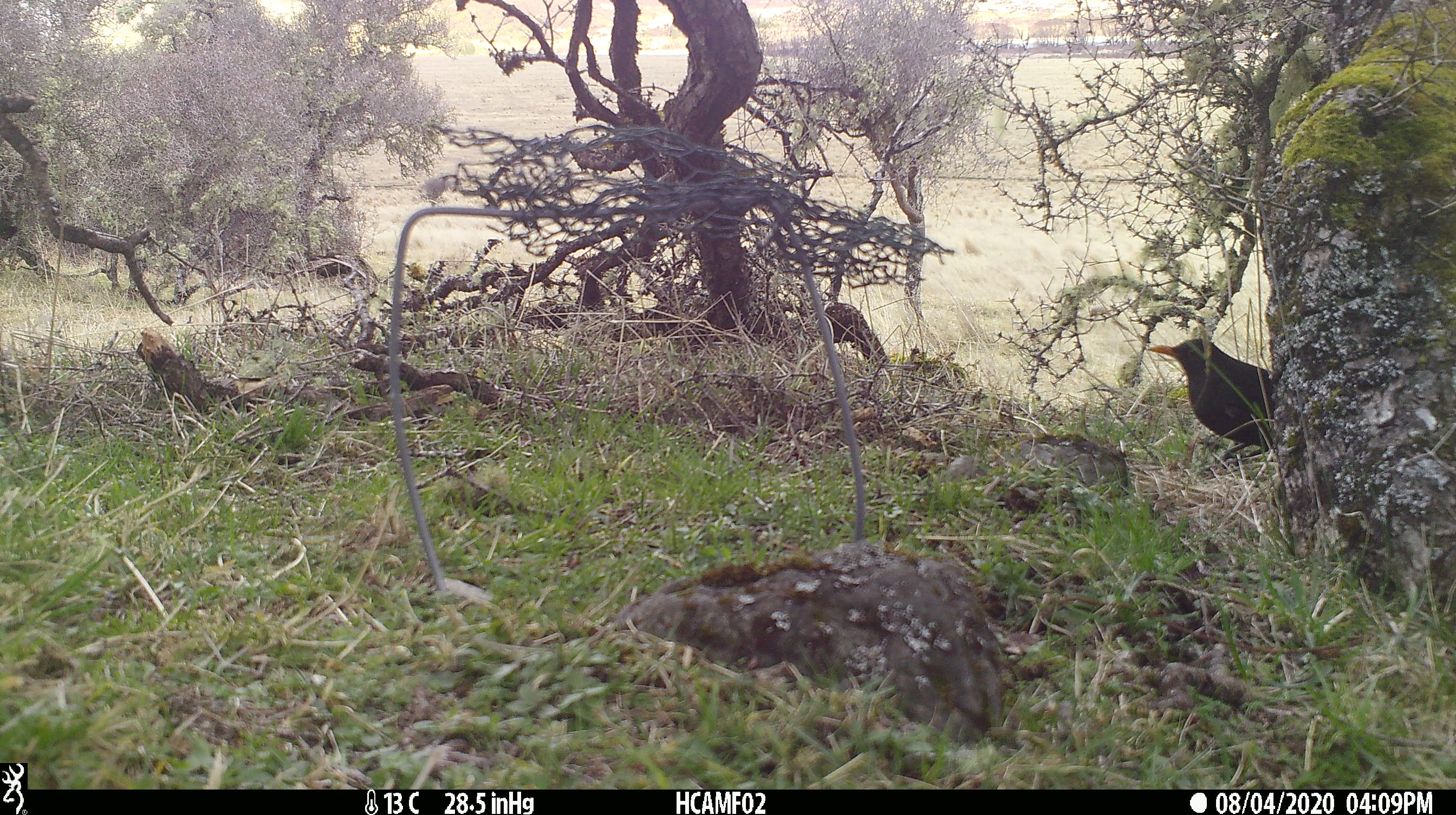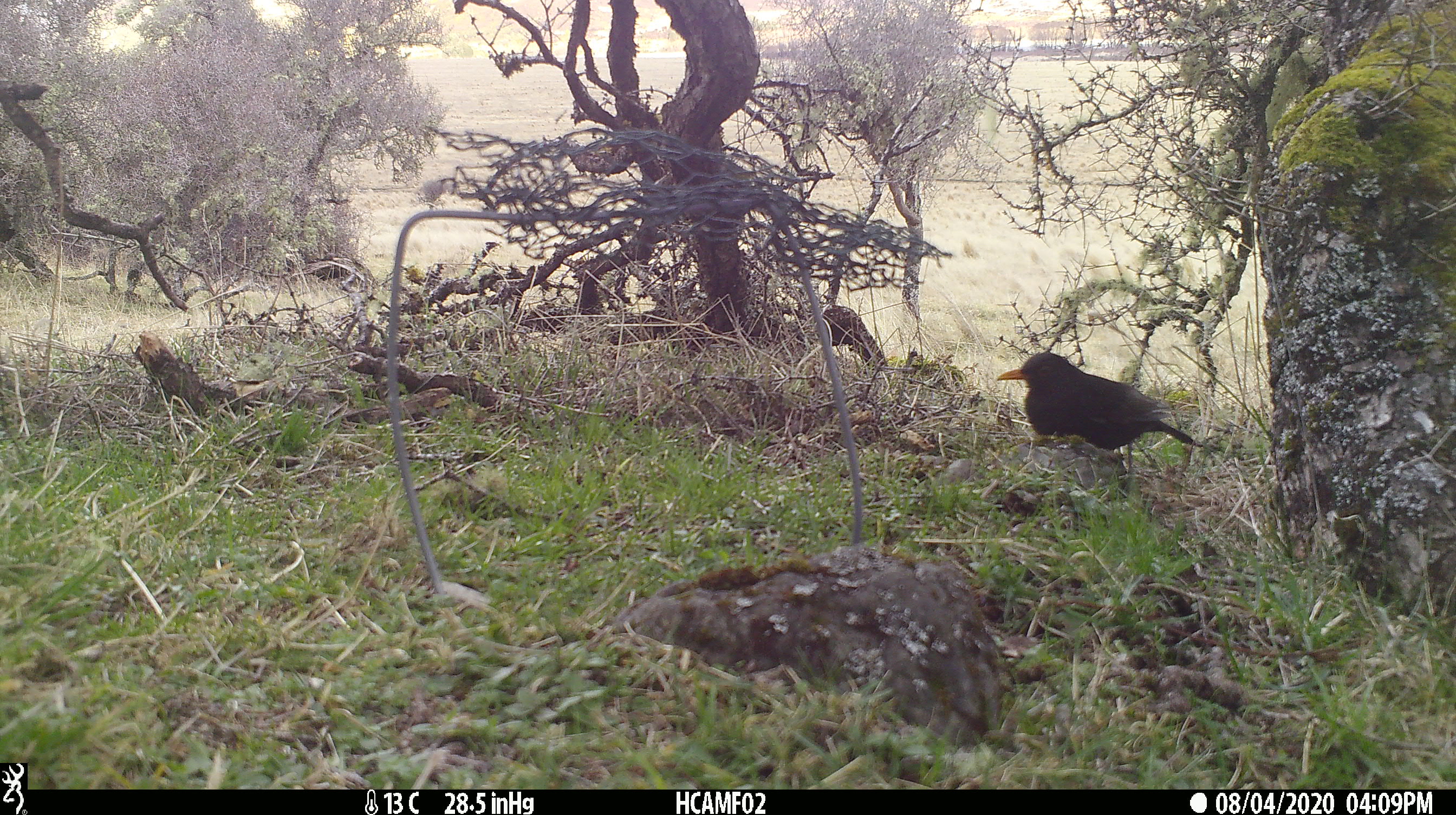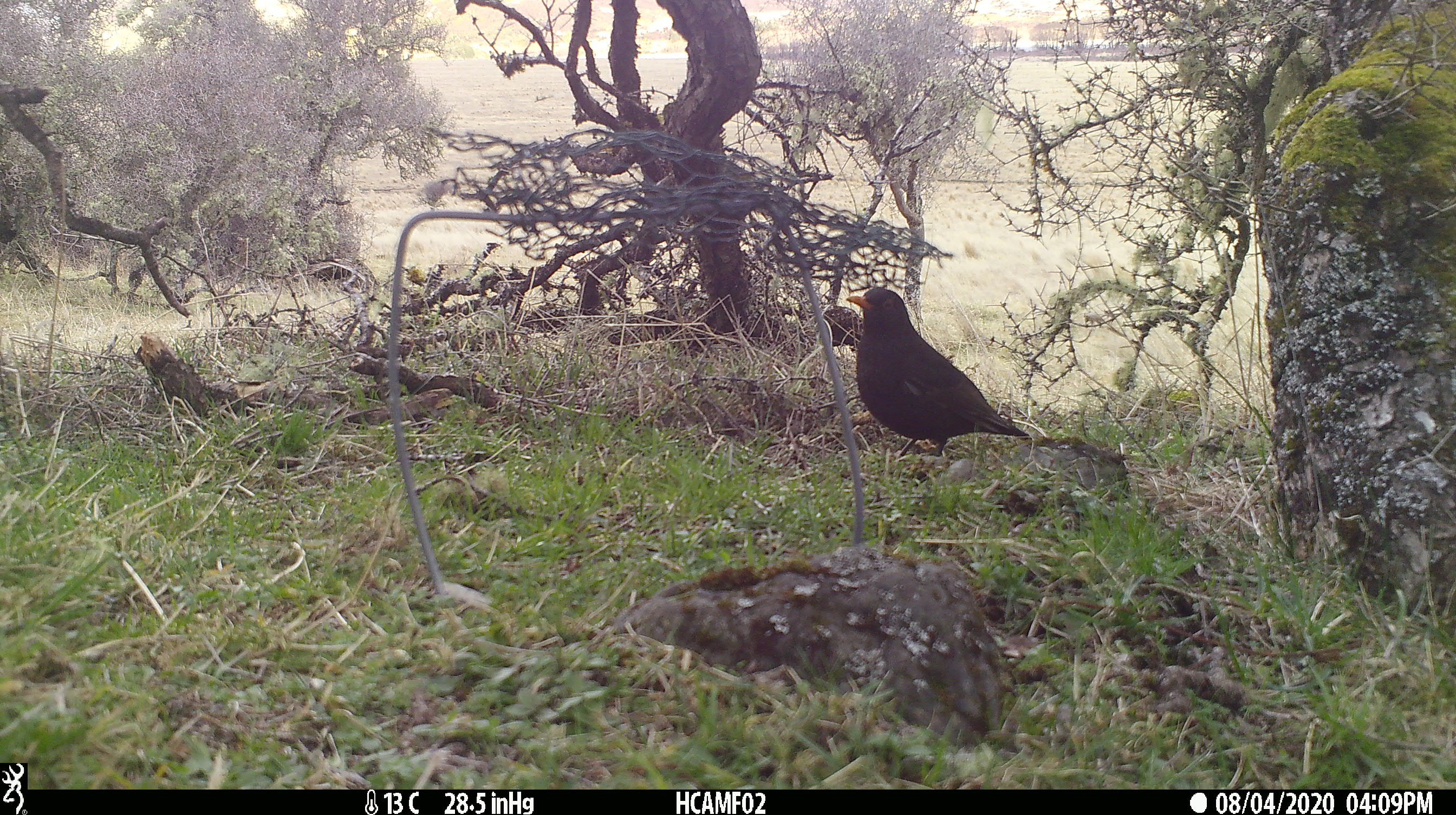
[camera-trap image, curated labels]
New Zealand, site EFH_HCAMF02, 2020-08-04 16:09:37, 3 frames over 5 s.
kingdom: Animalia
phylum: Chordata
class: Aves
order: Passeriformes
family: Turdidae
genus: Turdus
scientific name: Turdus merula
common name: eurasian blackbird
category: blackbird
Blackbird (eurasian blackbird) (Turdus merula).